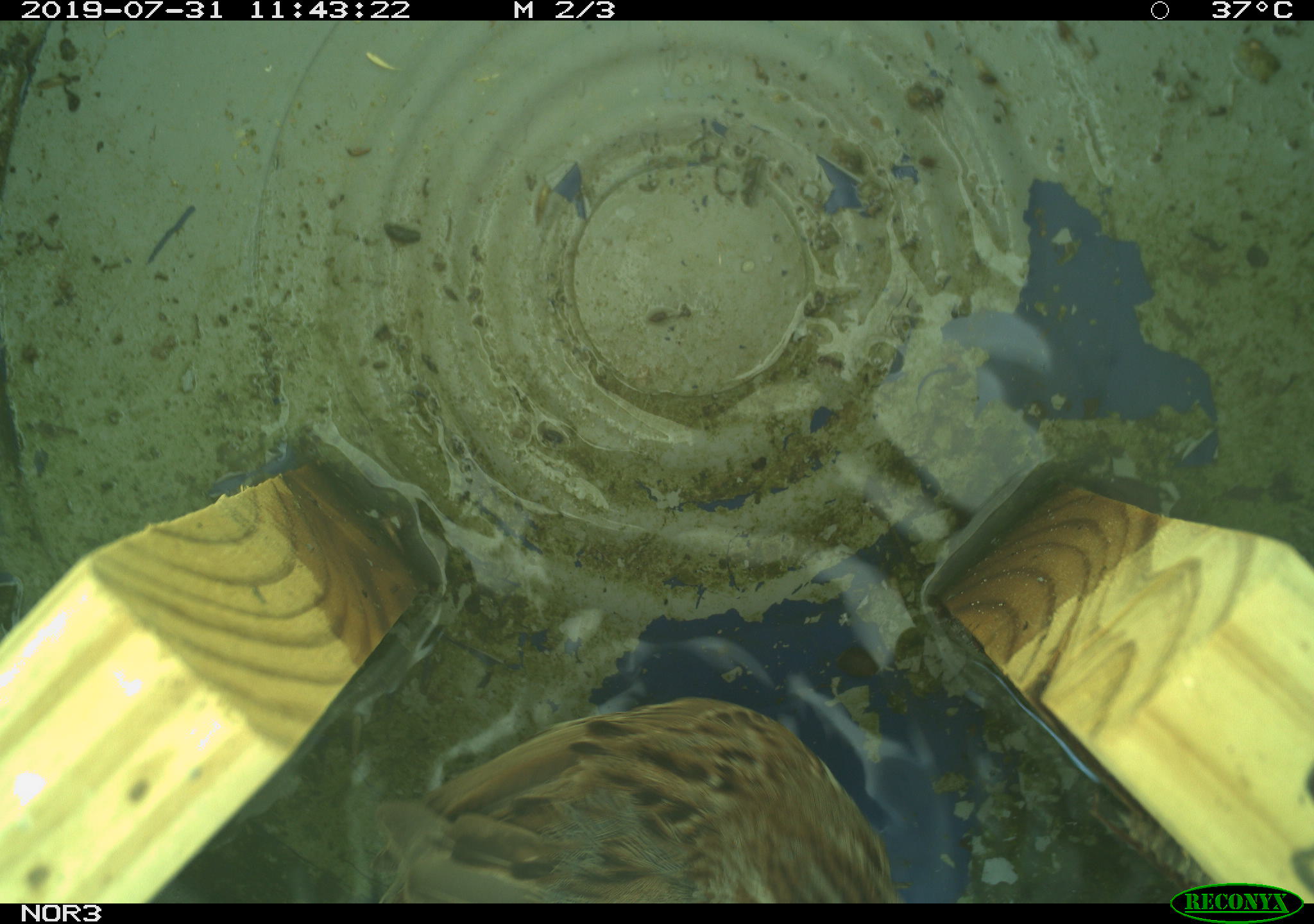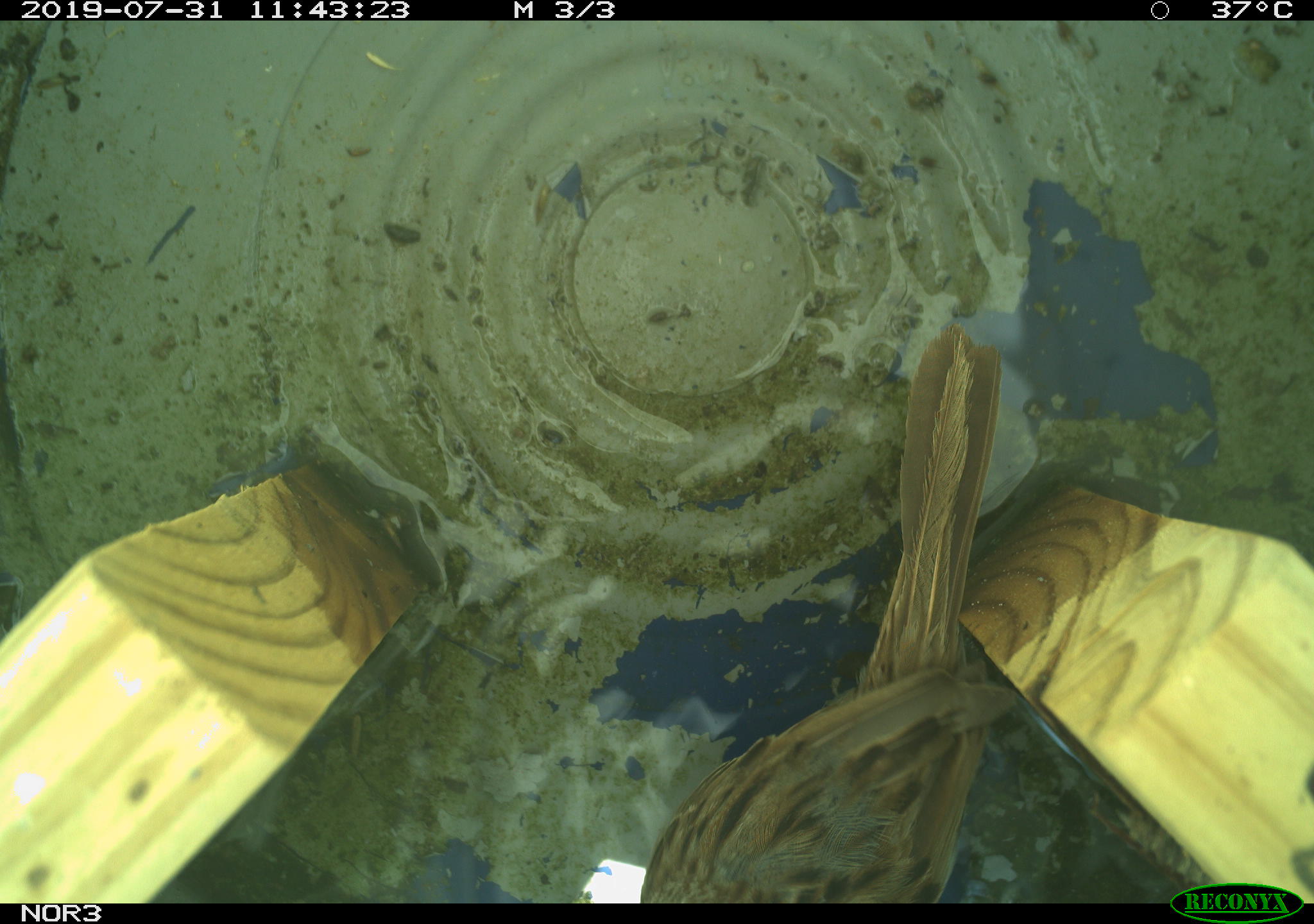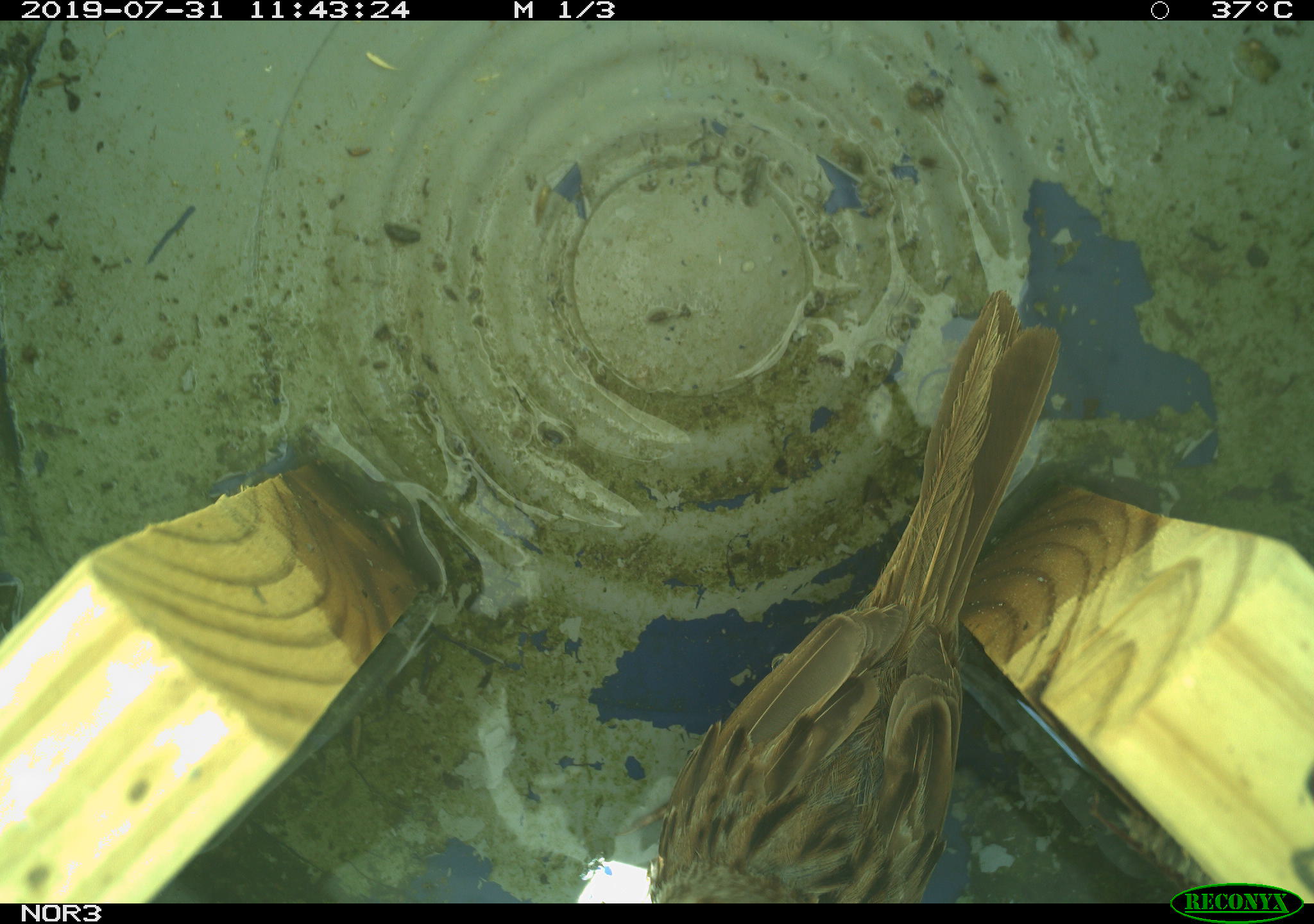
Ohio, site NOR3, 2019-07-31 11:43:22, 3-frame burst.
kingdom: Animalia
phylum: Chordata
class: Aves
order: Passeriformes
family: Passerellidae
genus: Melospiza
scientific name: Melospiza melodia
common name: song sparrow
Song sparrow (Melospiza melodia).